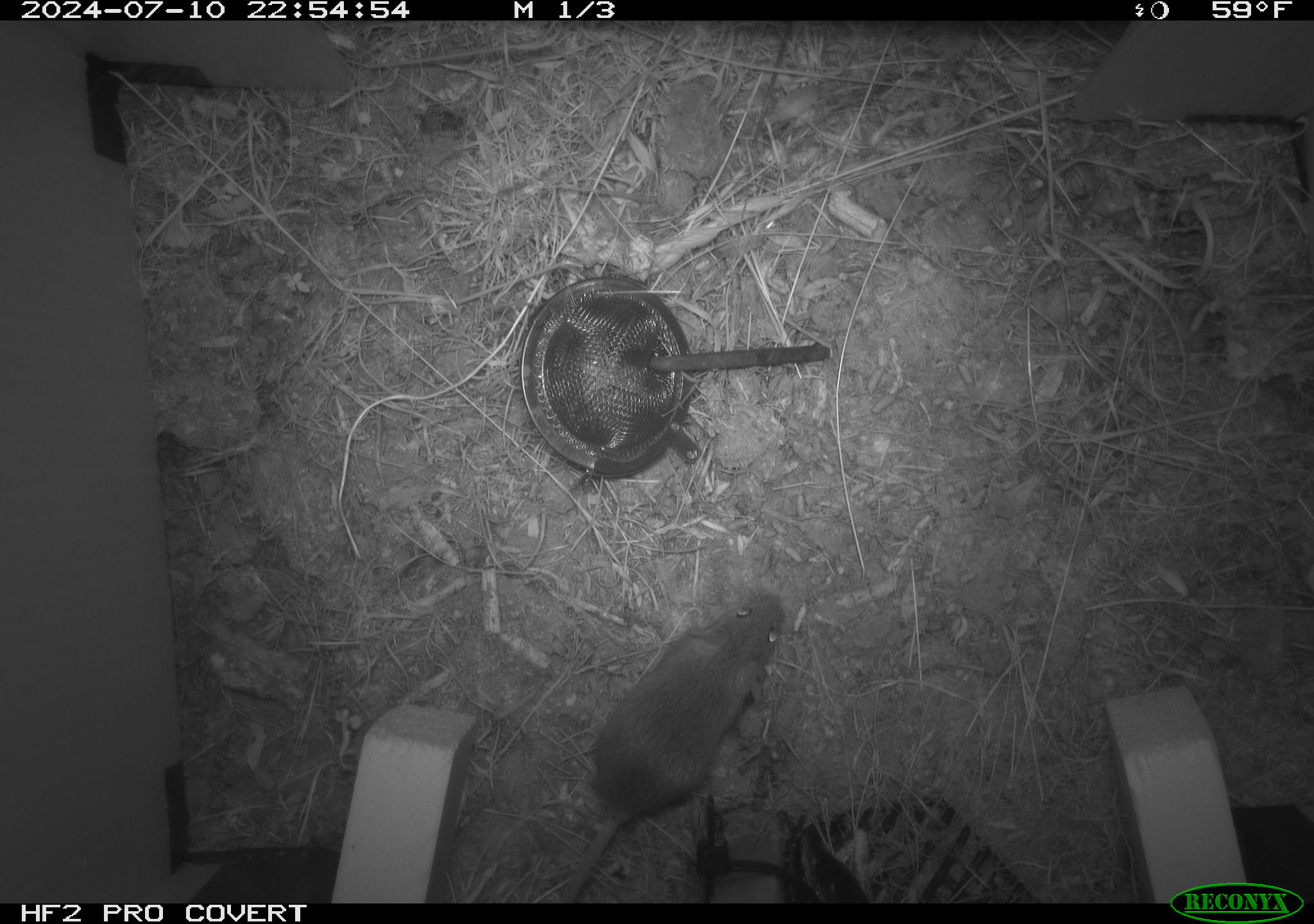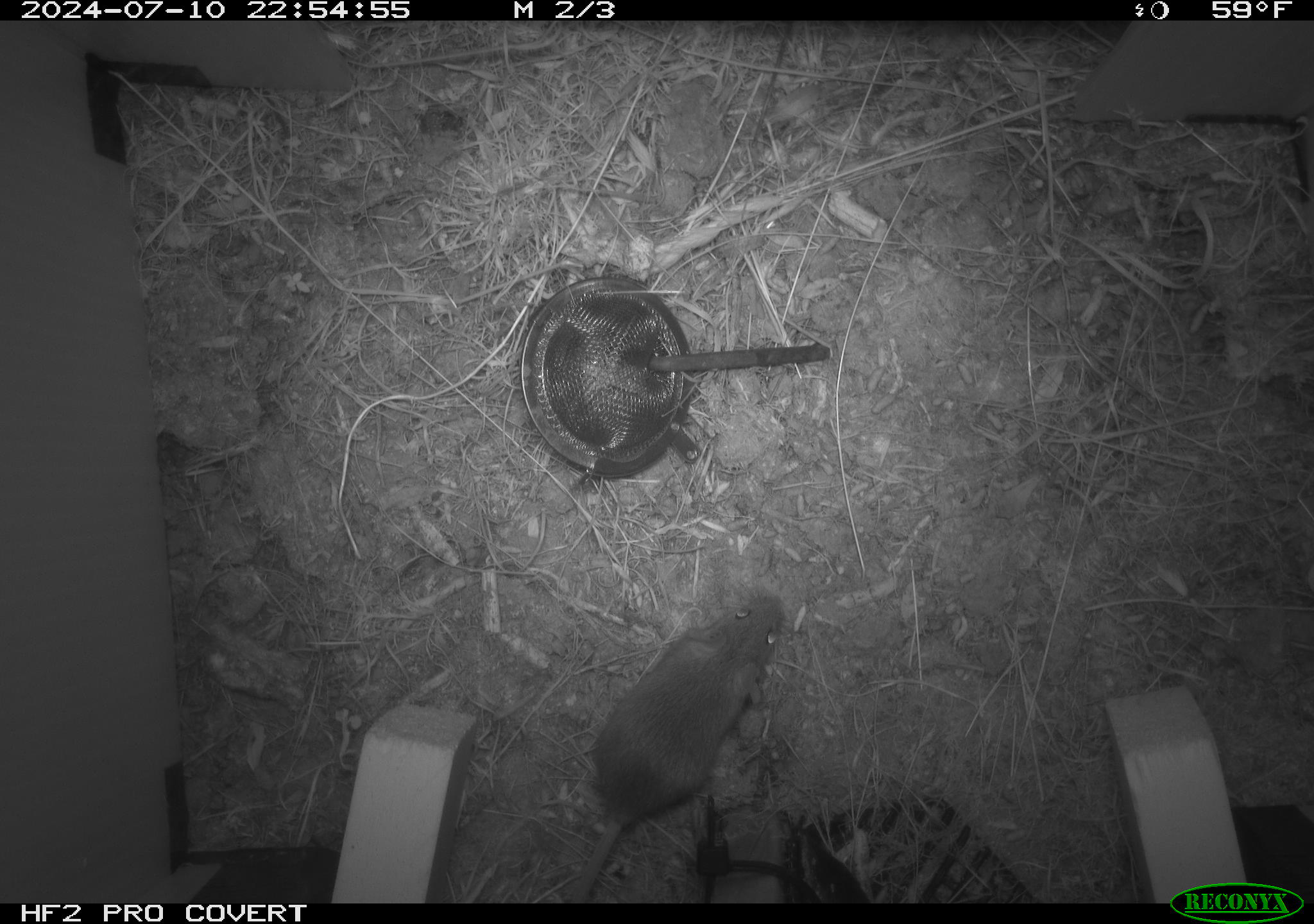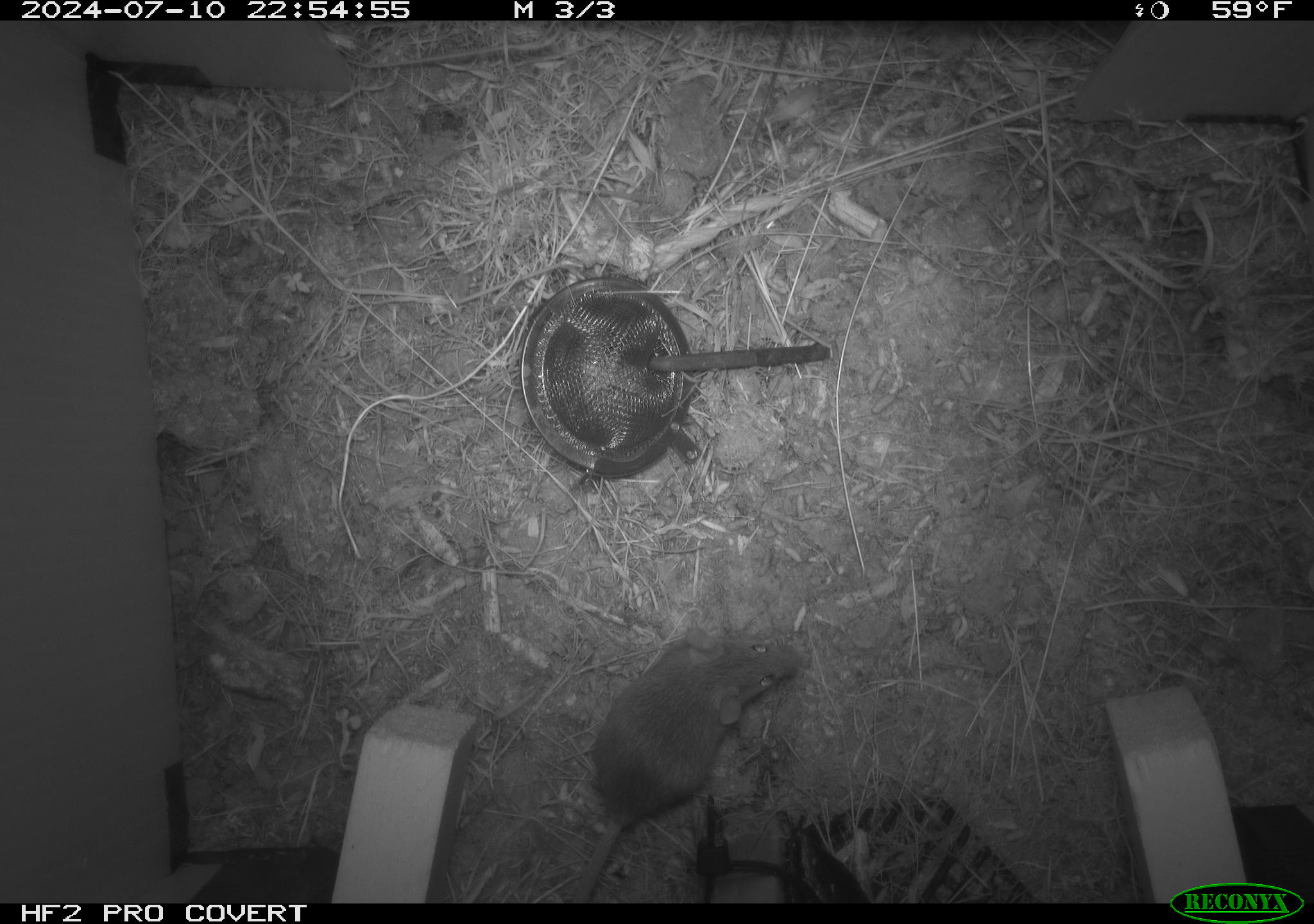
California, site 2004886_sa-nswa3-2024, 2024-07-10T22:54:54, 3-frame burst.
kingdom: Animalia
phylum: Chordata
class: Mammalia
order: Rodentia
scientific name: Rodentia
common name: rodent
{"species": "rodent (Rodentia)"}